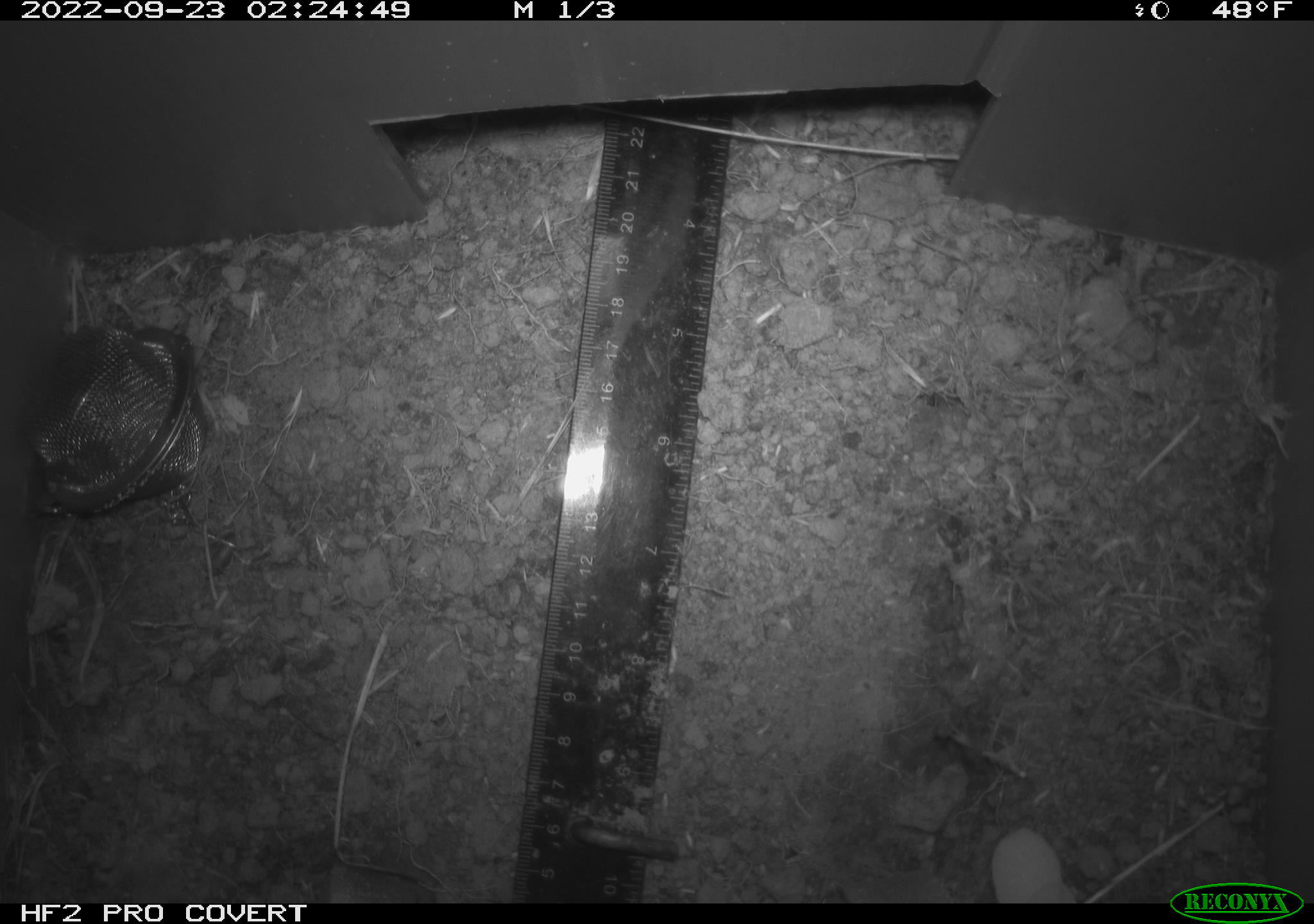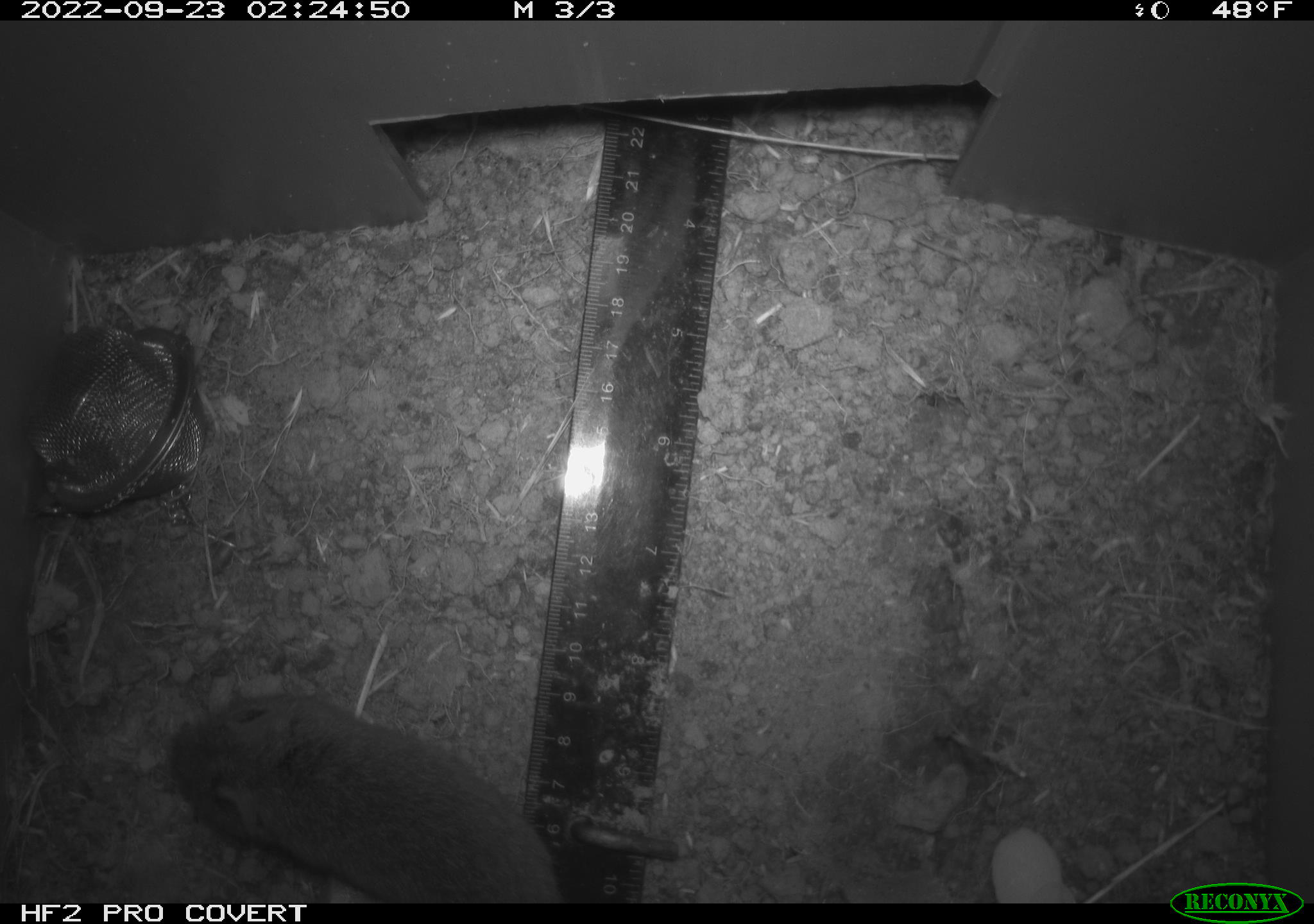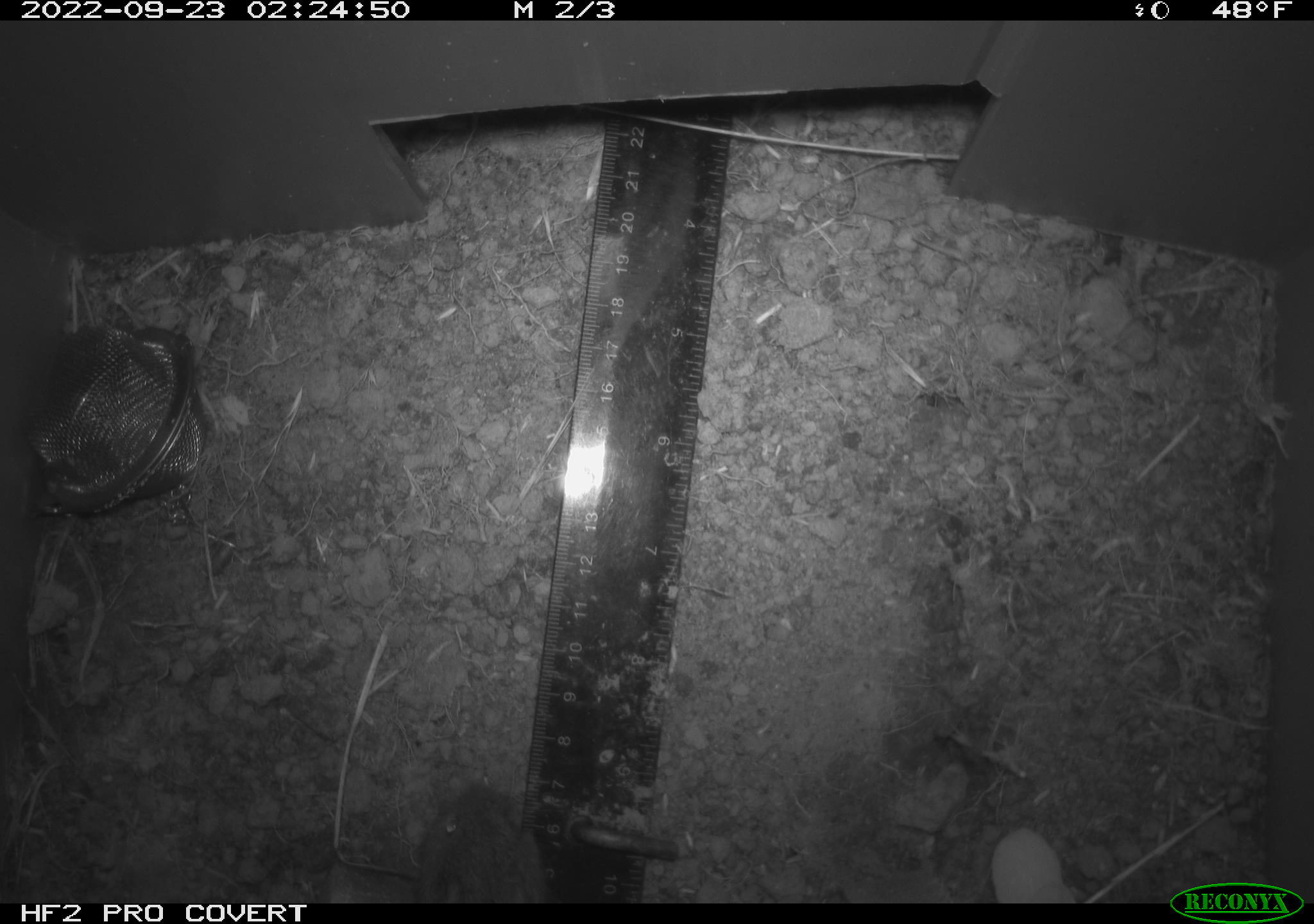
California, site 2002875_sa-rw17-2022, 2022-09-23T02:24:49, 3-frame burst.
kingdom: Animalia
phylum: Chordata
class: Mammalia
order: Rodentia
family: Cricetidae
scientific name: Arvicolinae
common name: voles, lemmings, and muskrats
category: arvicolinae subfamily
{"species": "arvicolinae subfamily (voles, lemmings, and muskrats) (Arvicolinae)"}